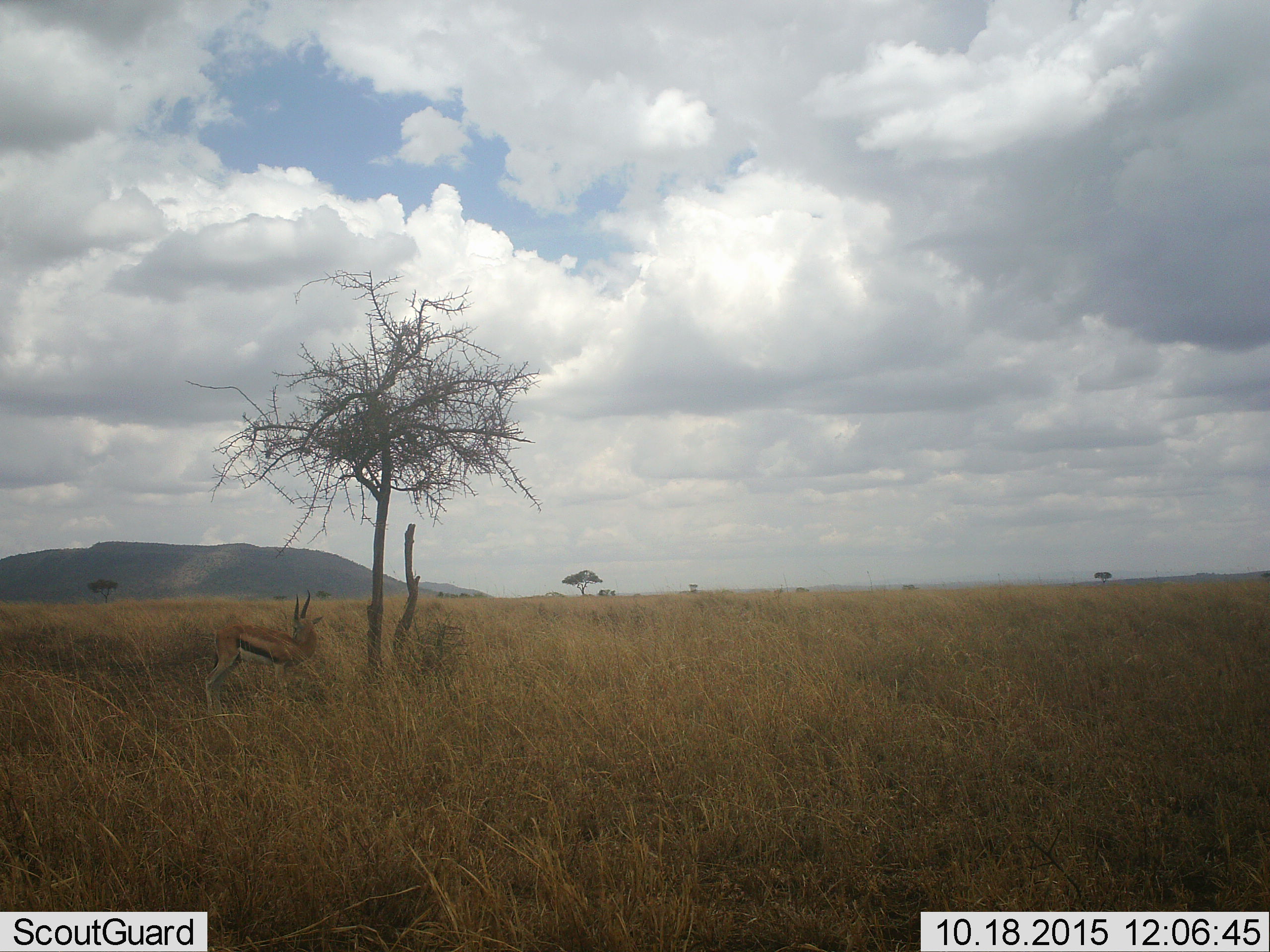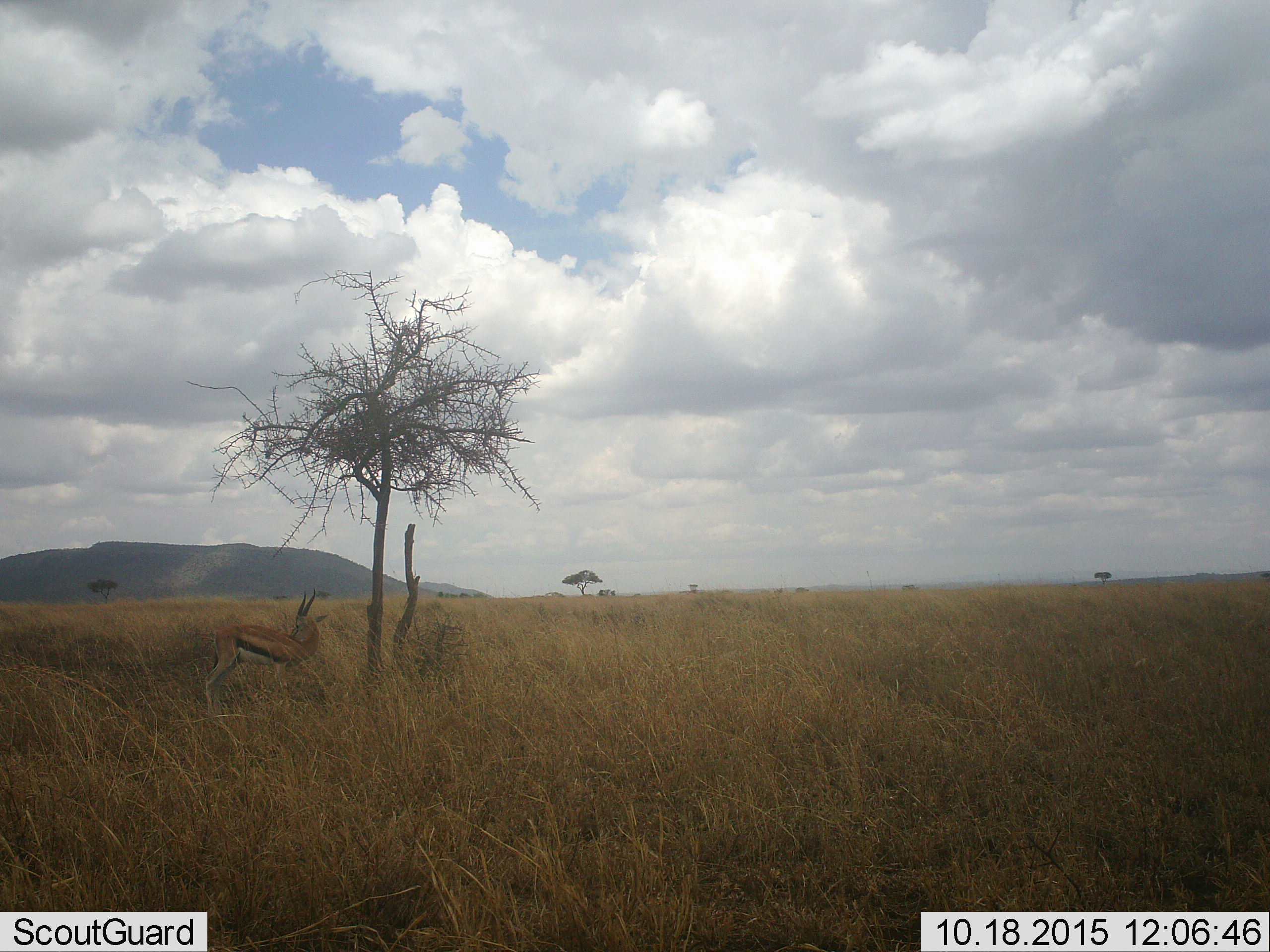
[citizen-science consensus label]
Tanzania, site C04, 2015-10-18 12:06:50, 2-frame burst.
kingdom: Animalia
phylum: Chordata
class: Mammalia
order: Artiodactyla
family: Bovidae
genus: Eudorcas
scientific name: Eudorcas thomsonii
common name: thomson's gazelle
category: gazellethomsons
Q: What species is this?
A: Gazellethomsons (thomson's gazelle) (Eudorcas thomsonii).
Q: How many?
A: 1.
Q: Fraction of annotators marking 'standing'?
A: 100%.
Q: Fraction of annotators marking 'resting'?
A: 6%.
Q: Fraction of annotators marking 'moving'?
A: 12%.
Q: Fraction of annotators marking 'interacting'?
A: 0%.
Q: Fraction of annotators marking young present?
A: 0%.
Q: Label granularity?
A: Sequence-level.